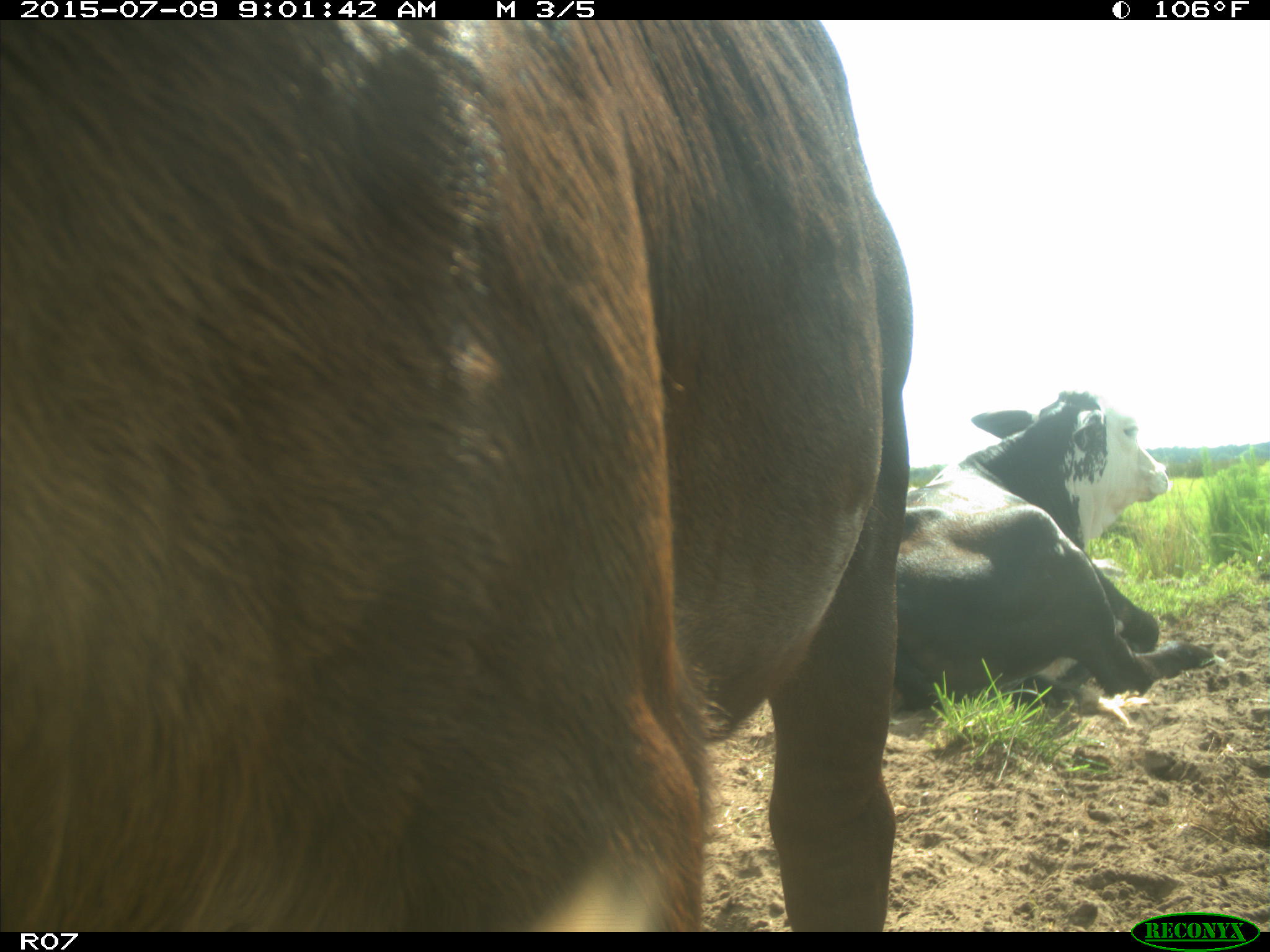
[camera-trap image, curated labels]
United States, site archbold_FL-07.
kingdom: Animalia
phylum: Chordata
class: Mammalia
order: Artiodactyla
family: Bovidae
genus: Bos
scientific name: Bos taurus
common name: domestic cow